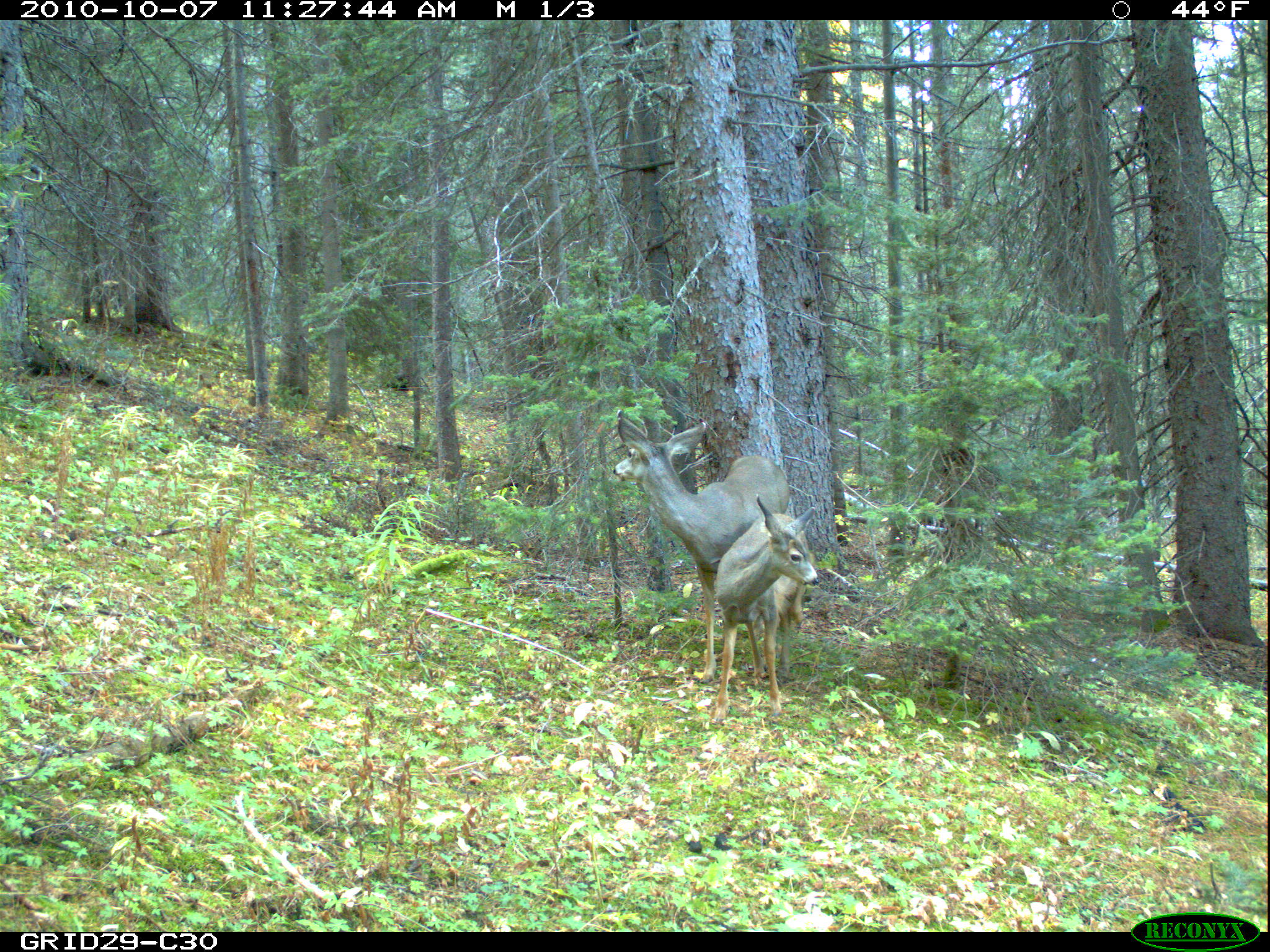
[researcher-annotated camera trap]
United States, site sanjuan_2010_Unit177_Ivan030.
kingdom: Animalia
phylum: Chordata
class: Mammalia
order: Artiodactyla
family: Cervidae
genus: Odocoileus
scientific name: Odocoileus hemionus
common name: mule deer